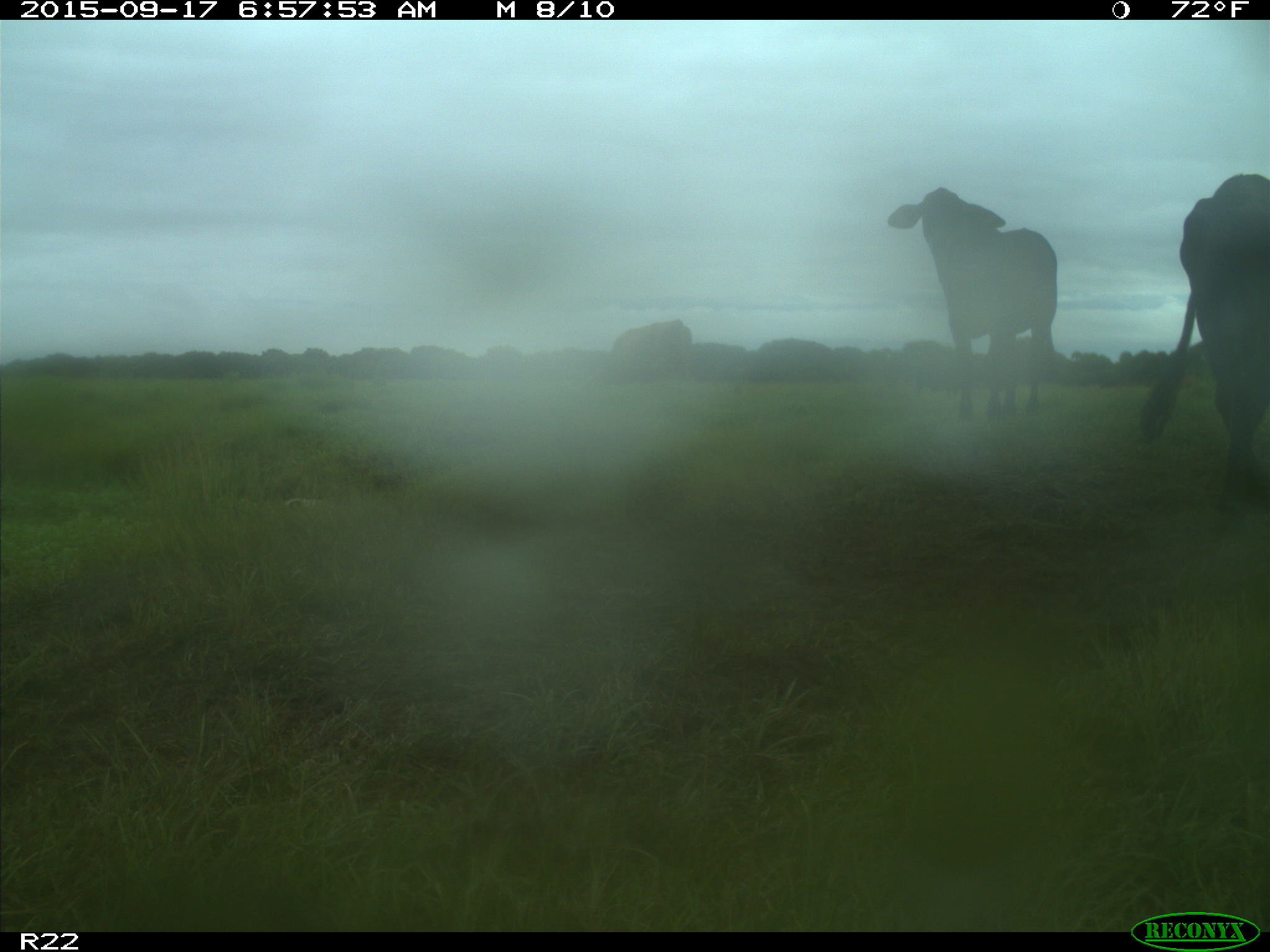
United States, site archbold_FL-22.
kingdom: Animalia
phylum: Chordata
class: Mammalia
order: Artiodactyla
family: Bovidae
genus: Bos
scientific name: Bos taurus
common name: domestic cow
Bos taurus (domestic cow).